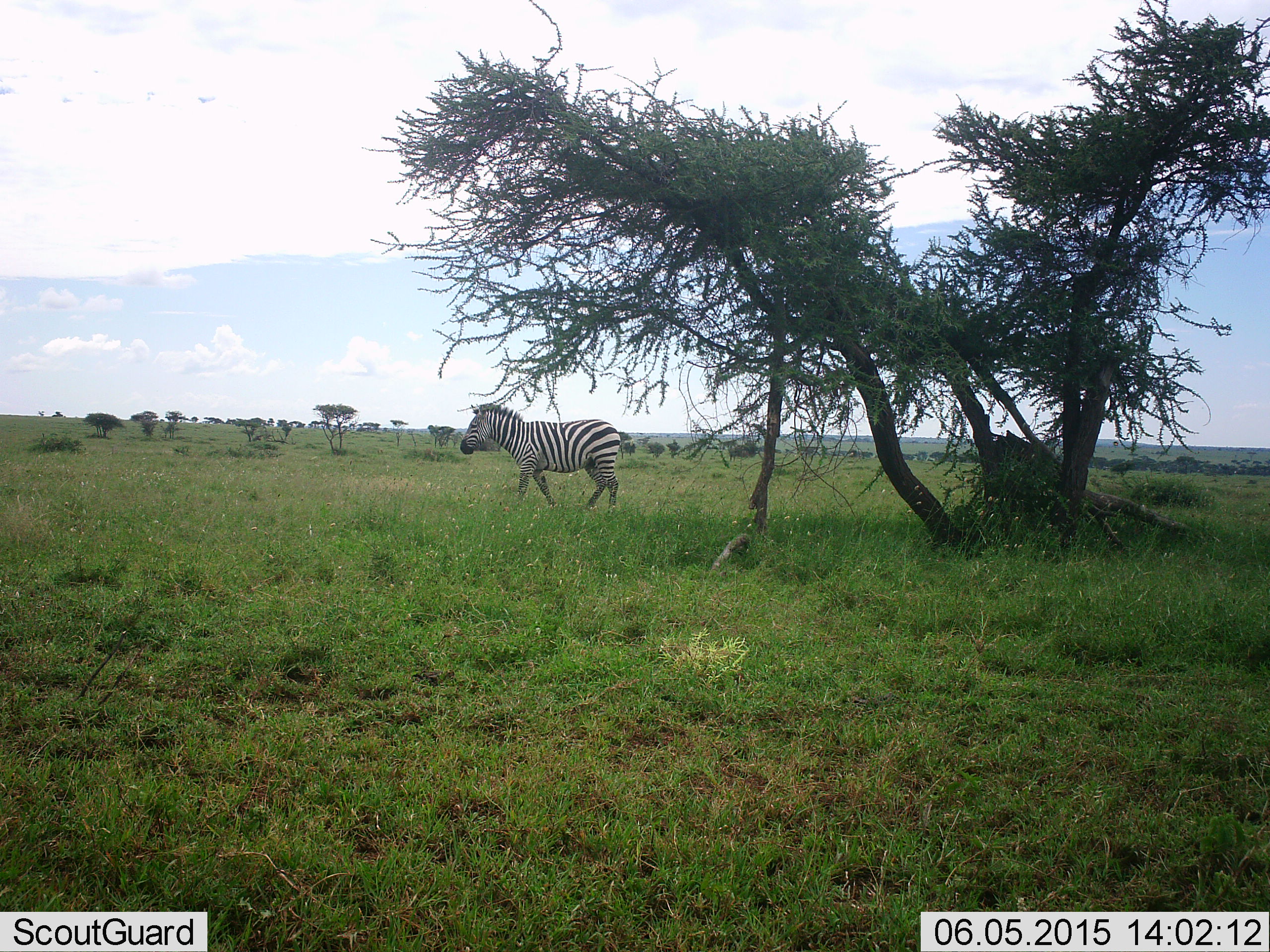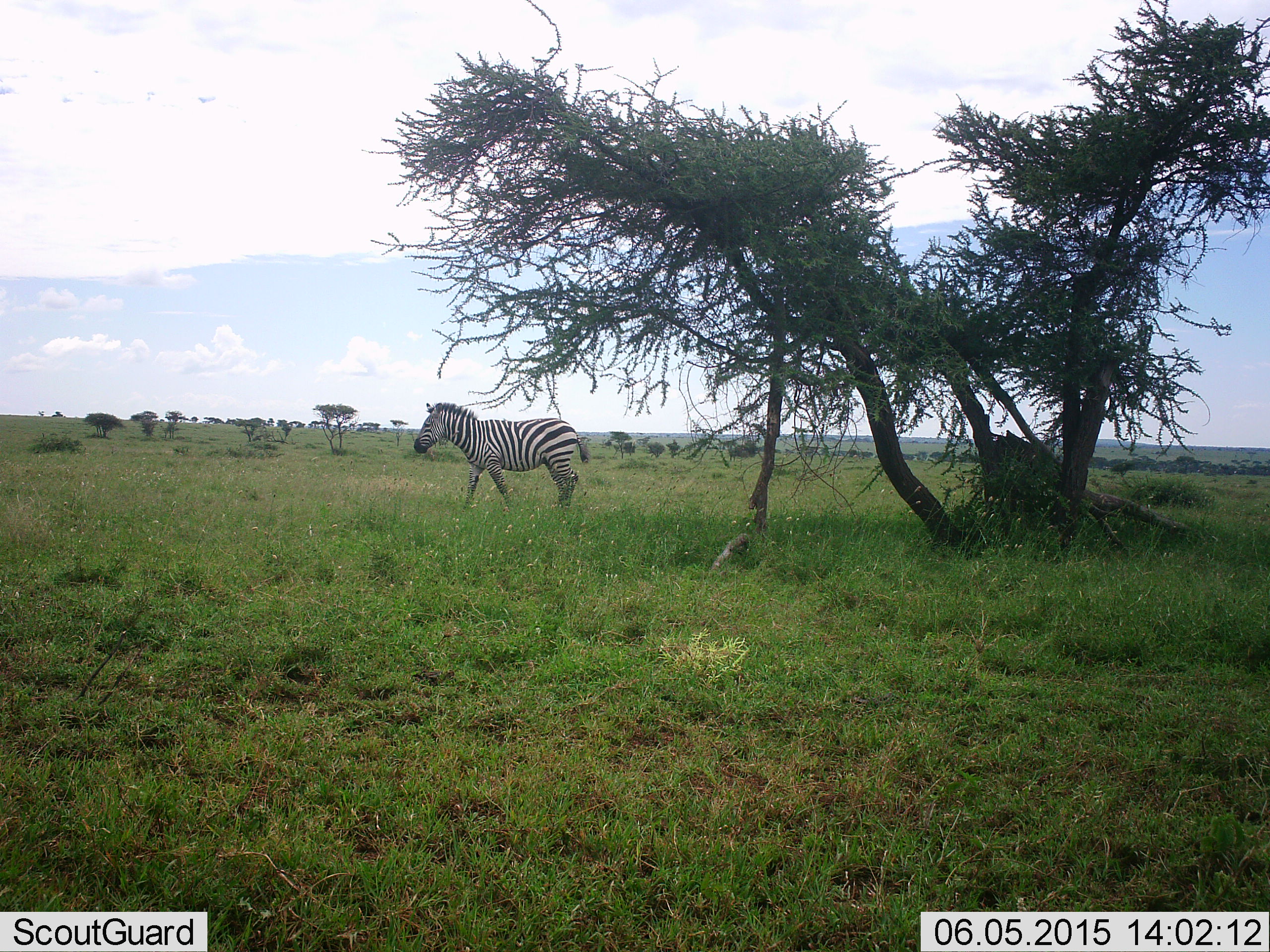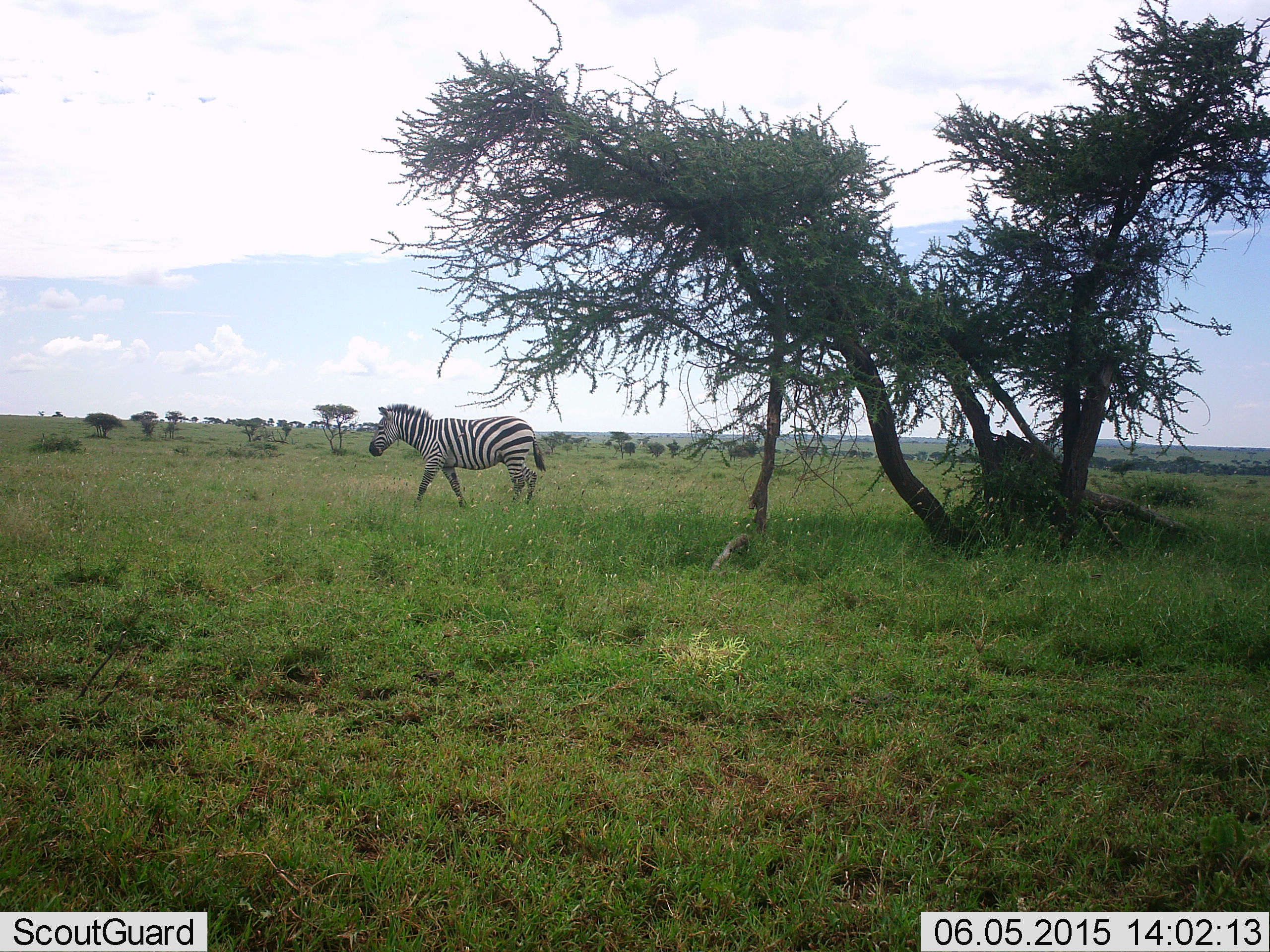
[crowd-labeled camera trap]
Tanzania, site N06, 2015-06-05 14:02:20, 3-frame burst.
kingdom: Animalia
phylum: Chordata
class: Mammalia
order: Perissodactyla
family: Equidae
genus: Equus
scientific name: Equus quagga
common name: plains zebra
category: zebra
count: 1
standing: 0%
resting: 0%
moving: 100%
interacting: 0%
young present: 0%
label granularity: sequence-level